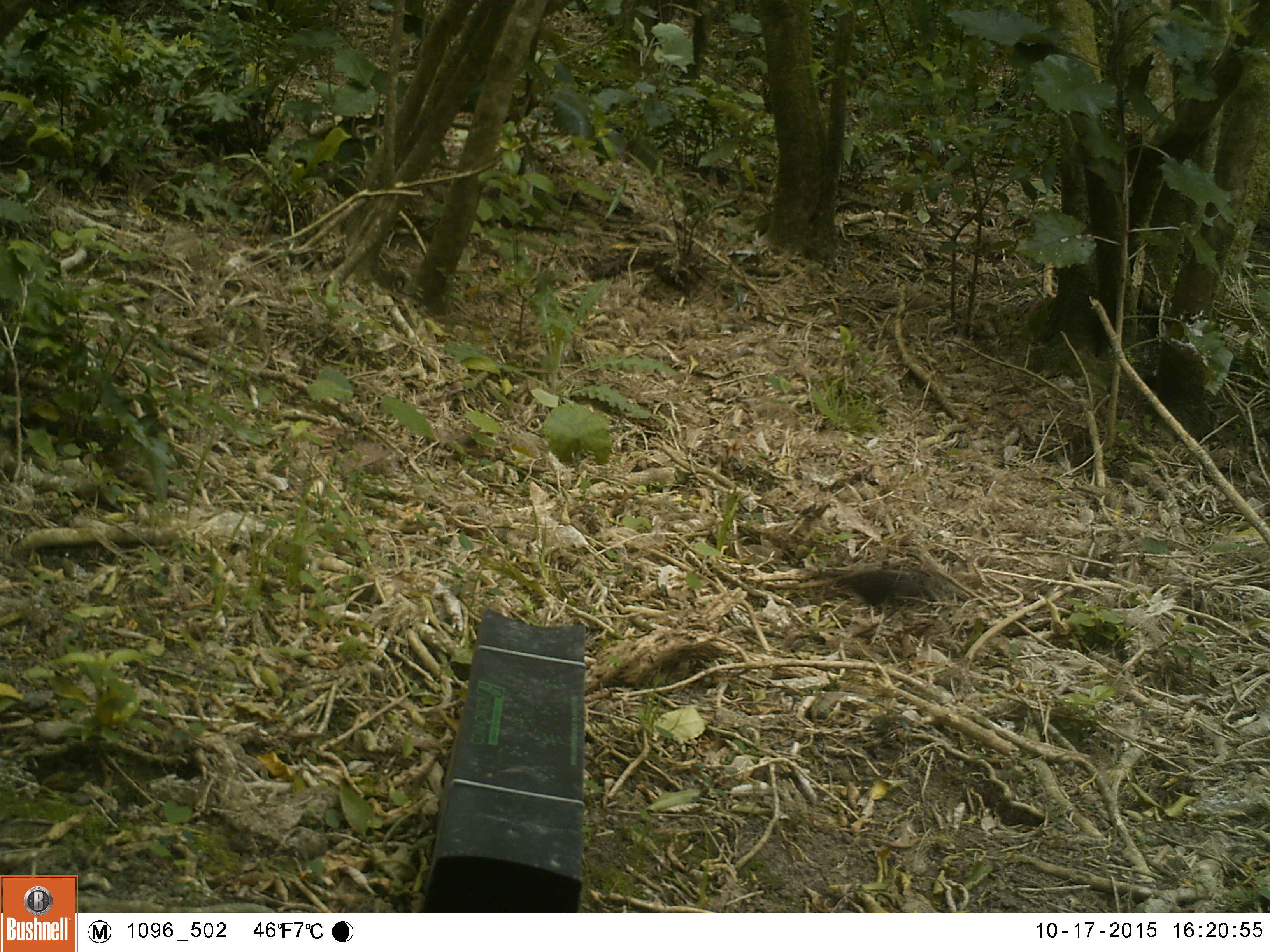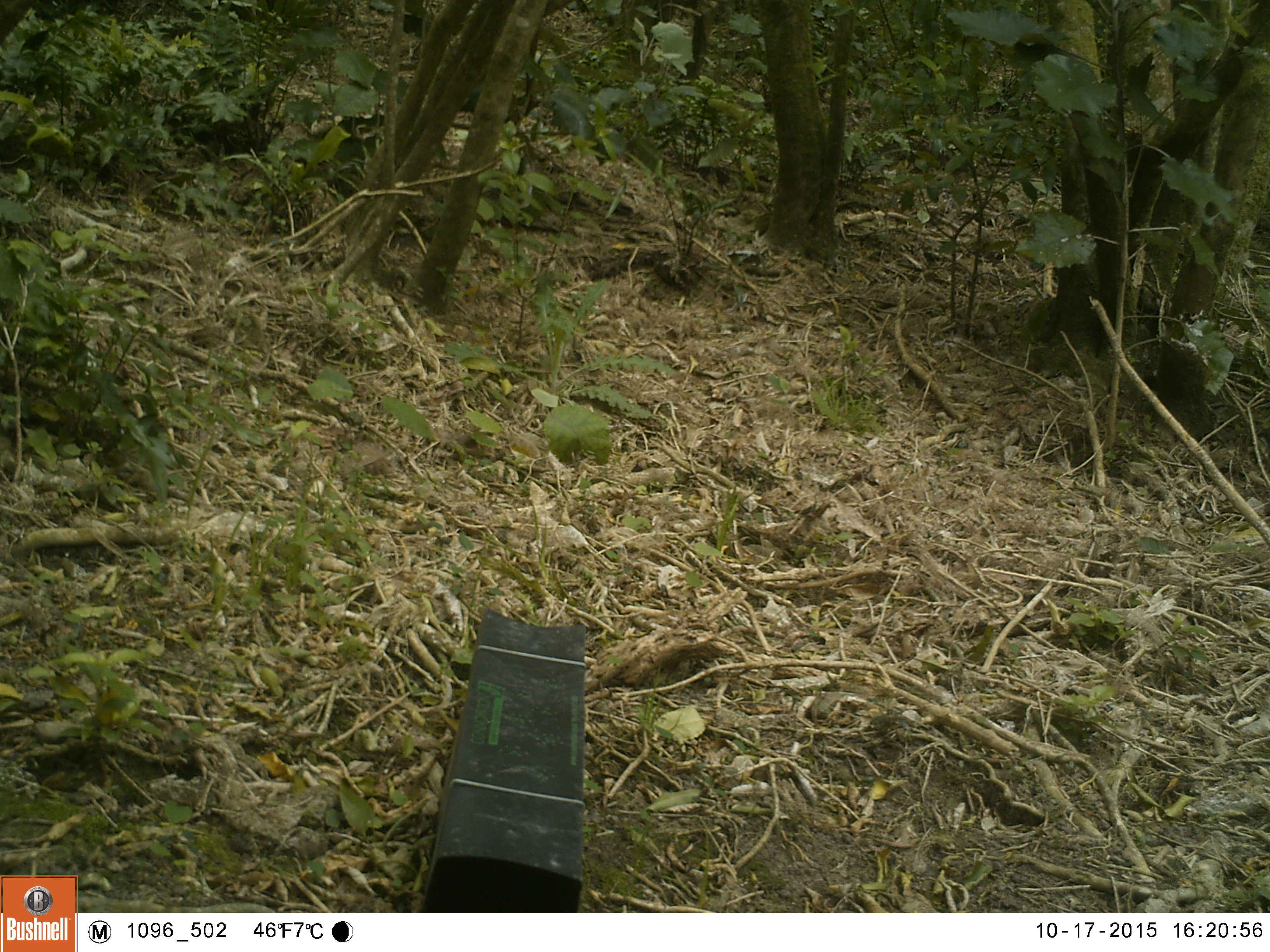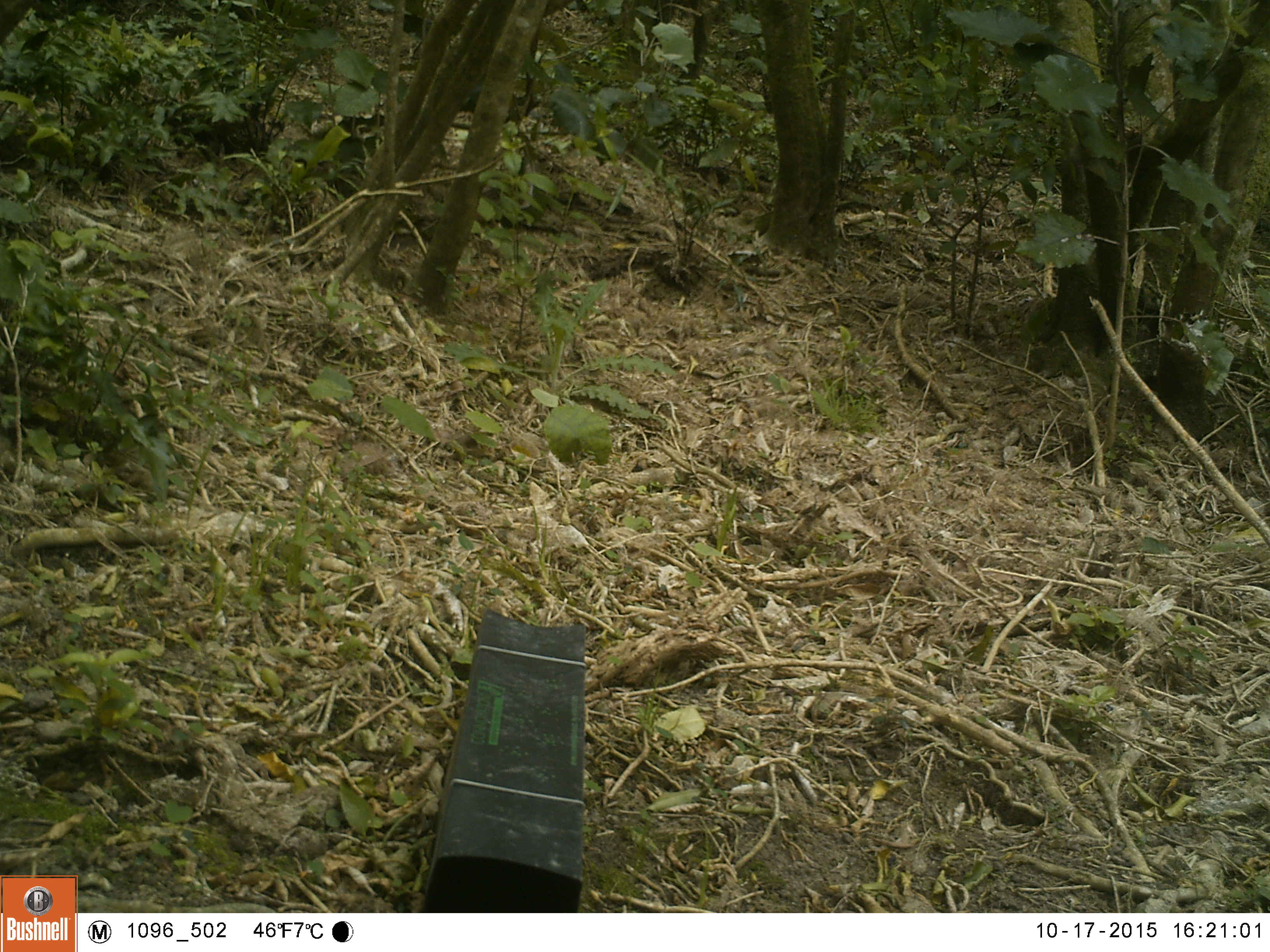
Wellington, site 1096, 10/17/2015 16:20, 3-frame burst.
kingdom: Animalia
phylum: Chordata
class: Aves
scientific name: Aves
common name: bird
Bird (Aves).